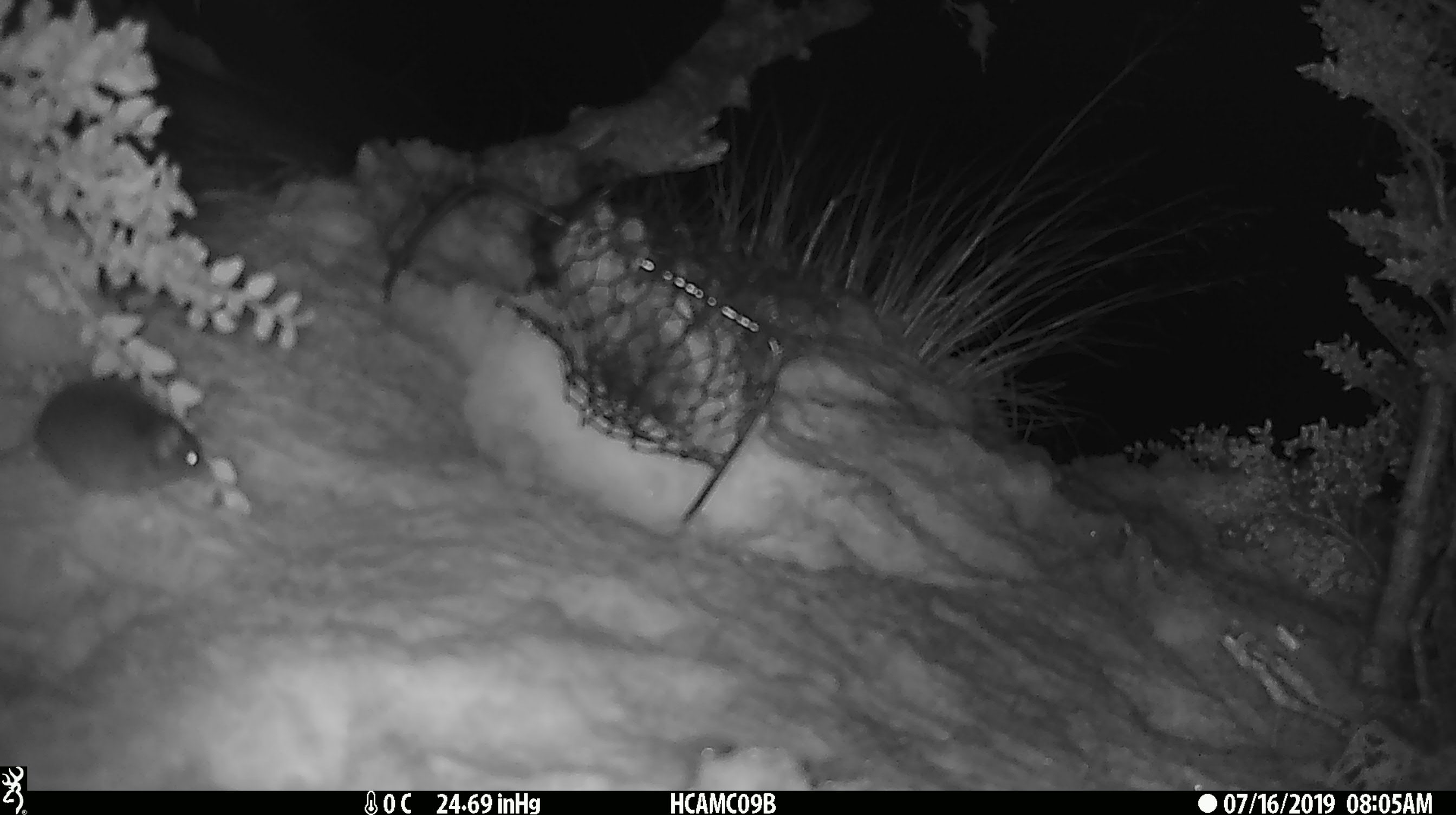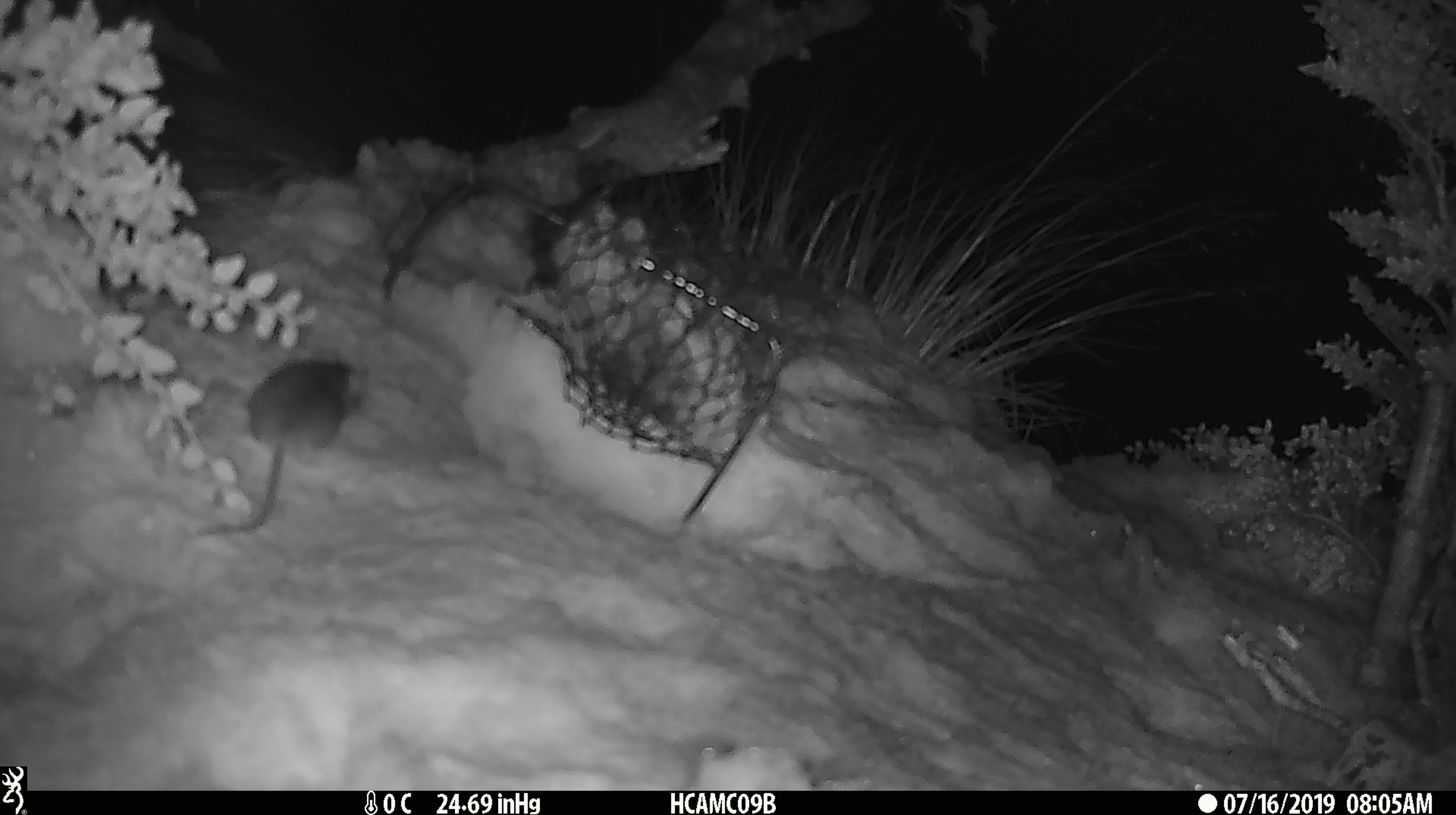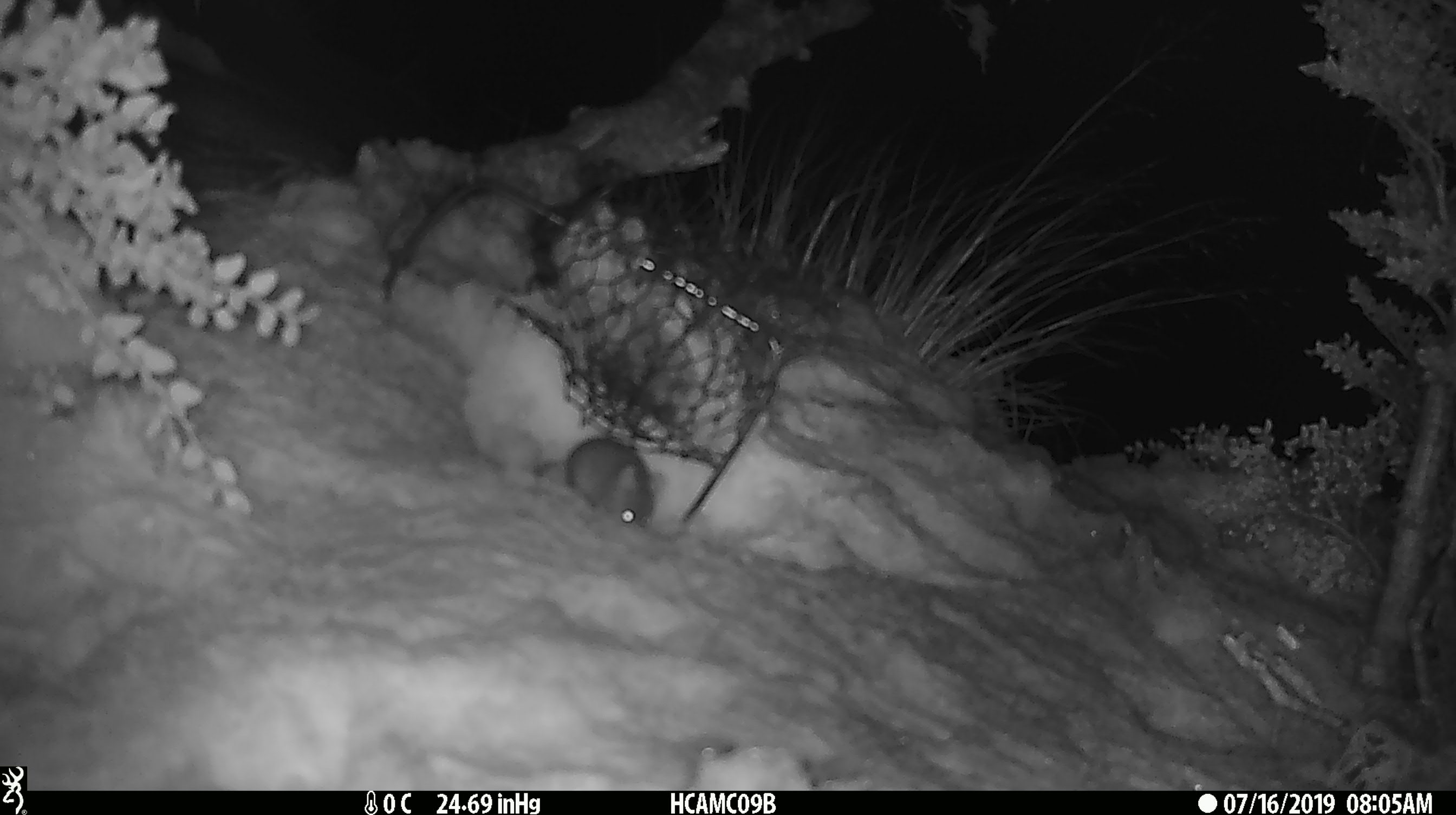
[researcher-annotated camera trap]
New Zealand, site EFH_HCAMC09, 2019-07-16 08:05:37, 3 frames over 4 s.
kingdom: Animalia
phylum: Chordata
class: Mammalia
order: Rodentia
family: Muridae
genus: Mus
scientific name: Mus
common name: mouse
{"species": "mouse (Mus)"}